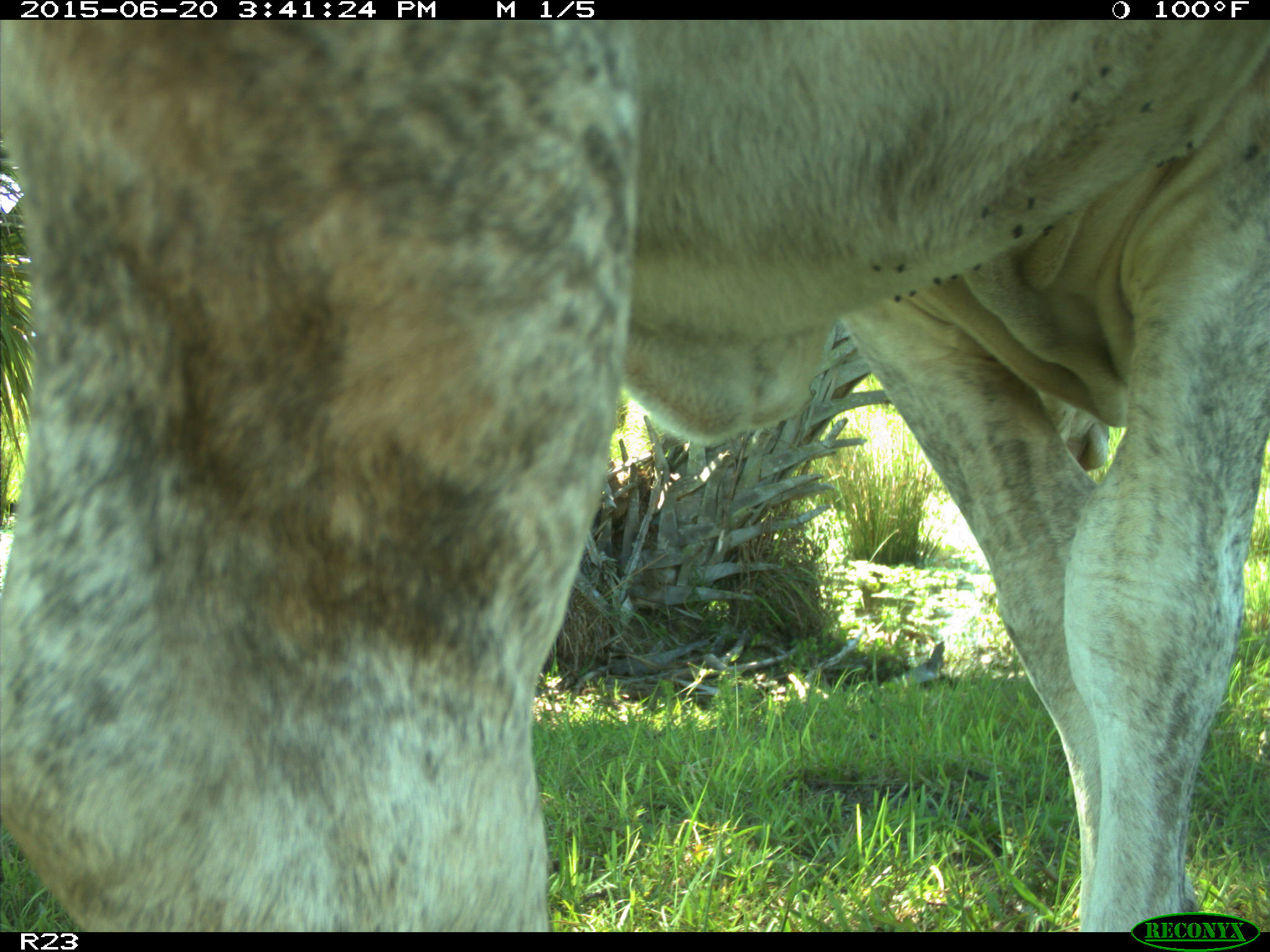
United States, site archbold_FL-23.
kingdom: Animalia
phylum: Chordata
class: Mammalia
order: Artiodactyla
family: Bovidae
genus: Bos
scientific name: Bos taurus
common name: domestic cow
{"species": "Bos taurus (domestic cow)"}